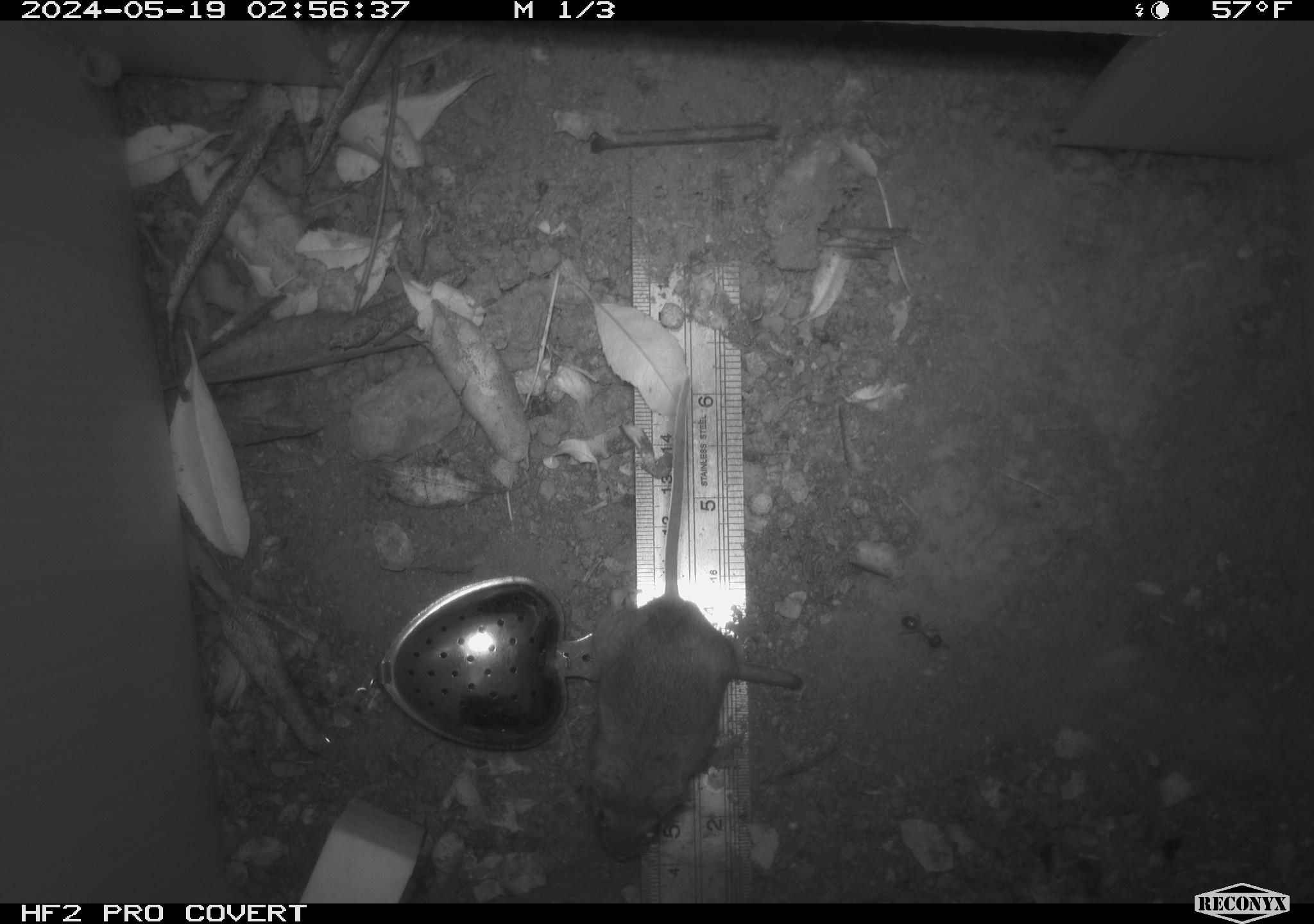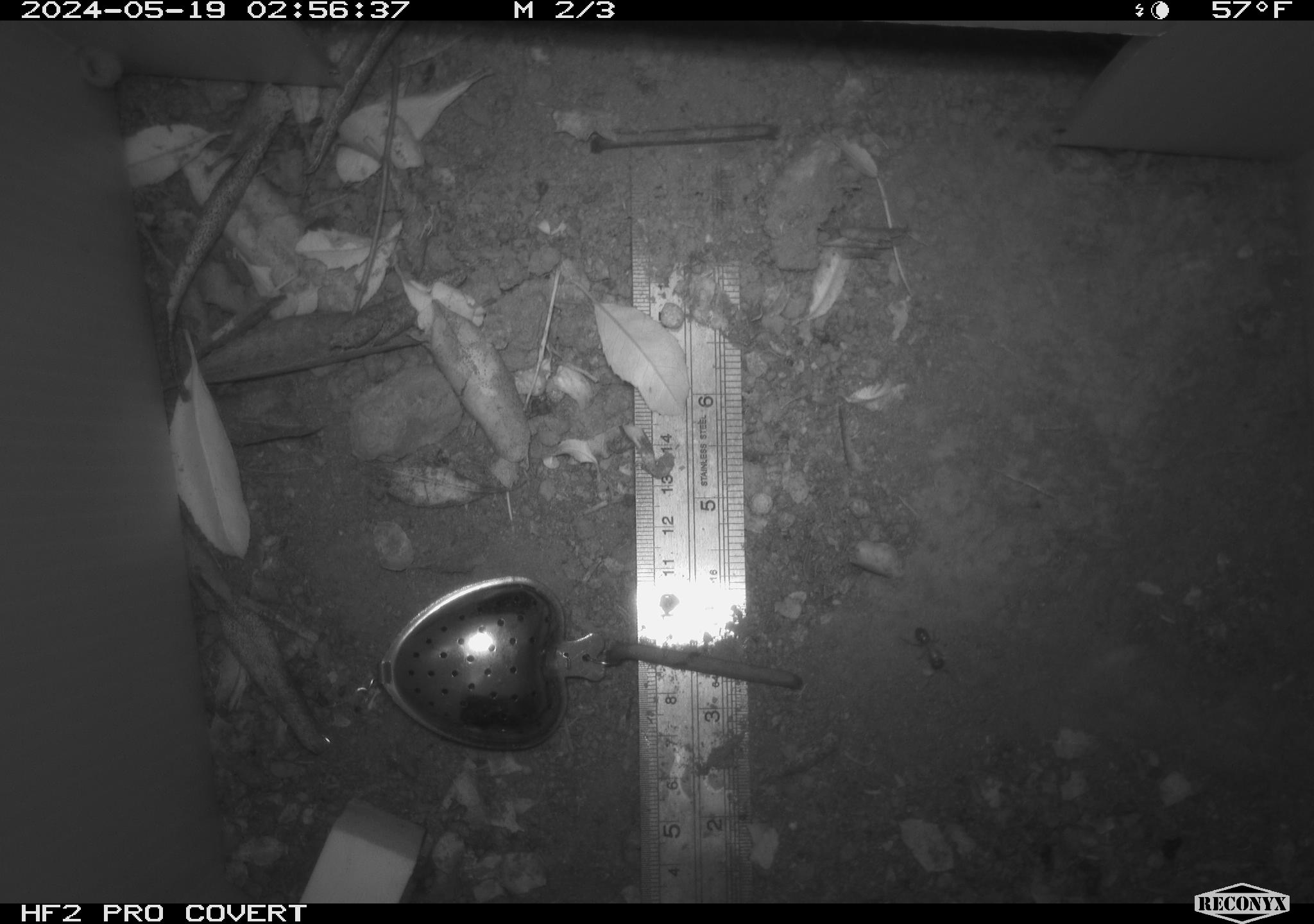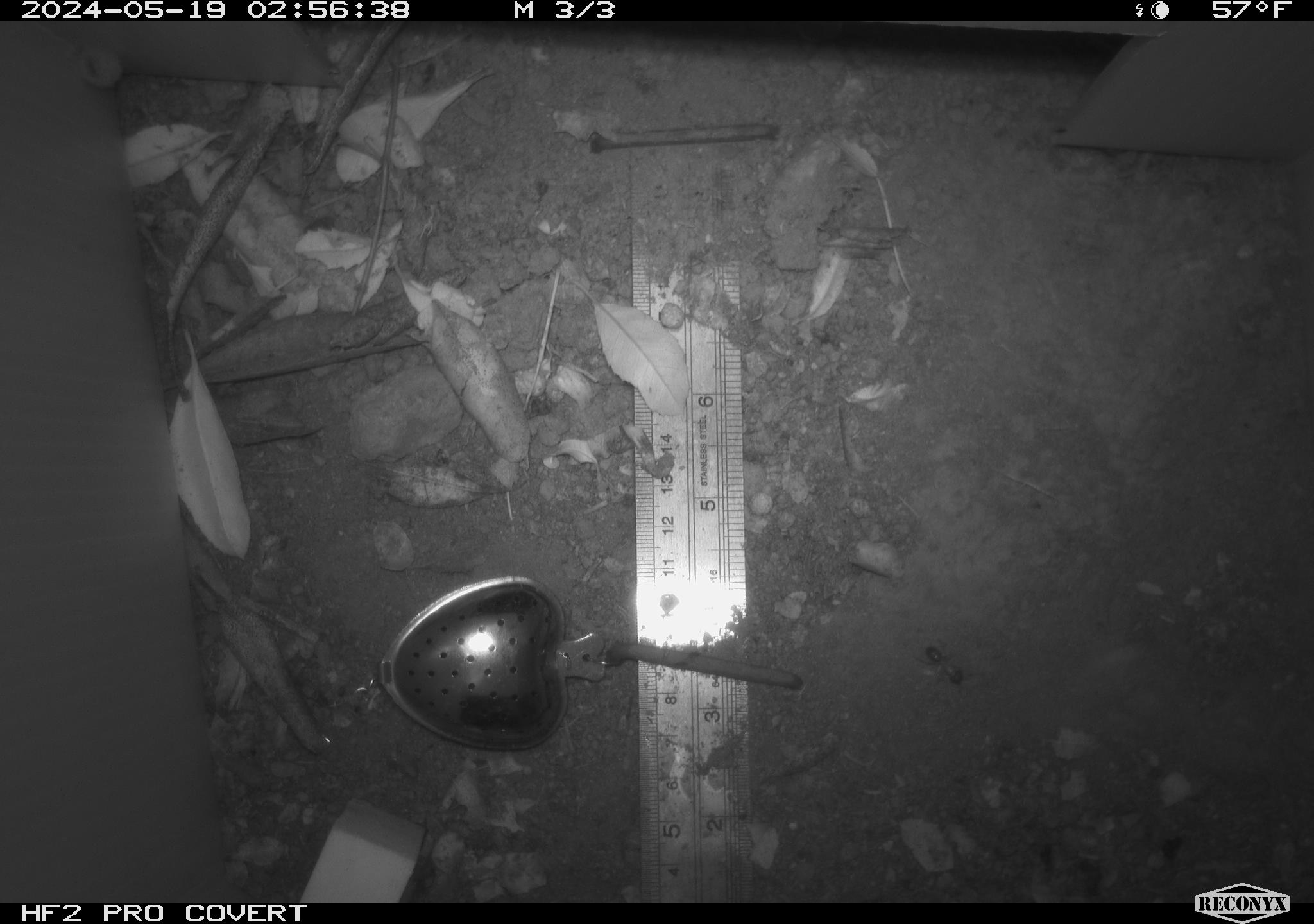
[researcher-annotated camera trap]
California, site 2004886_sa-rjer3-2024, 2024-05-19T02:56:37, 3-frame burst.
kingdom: Animalia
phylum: Chordata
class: Mammalia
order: Rodentia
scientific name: Rodentia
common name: mouse species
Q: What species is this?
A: Mouse species (Rodentia).